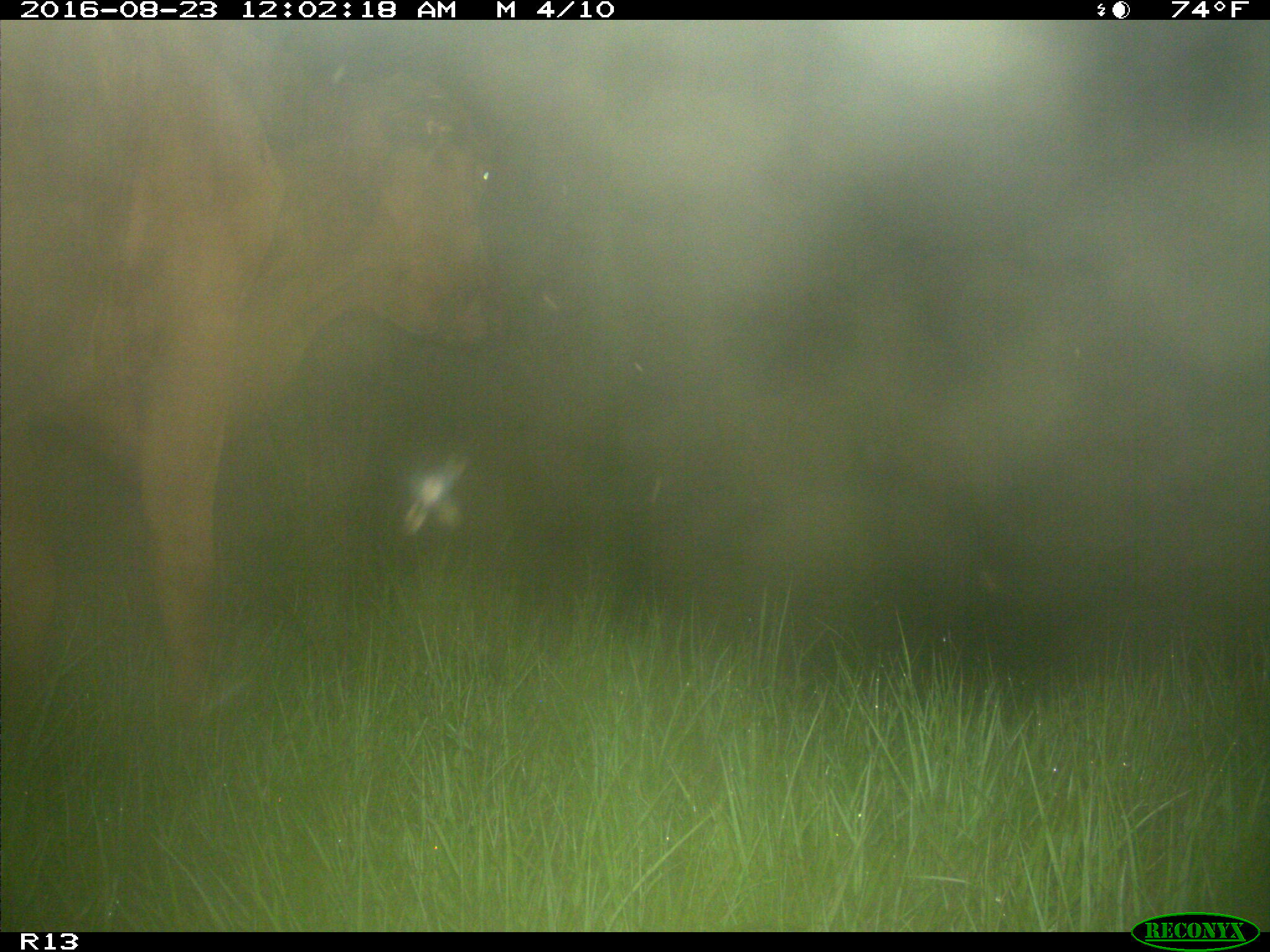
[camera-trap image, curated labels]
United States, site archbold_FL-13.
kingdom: Animalia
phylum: Chordata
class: Mammalia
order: Artiodactyla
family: Bovidae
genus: Bos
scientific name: Bos taurus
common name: domestic cow